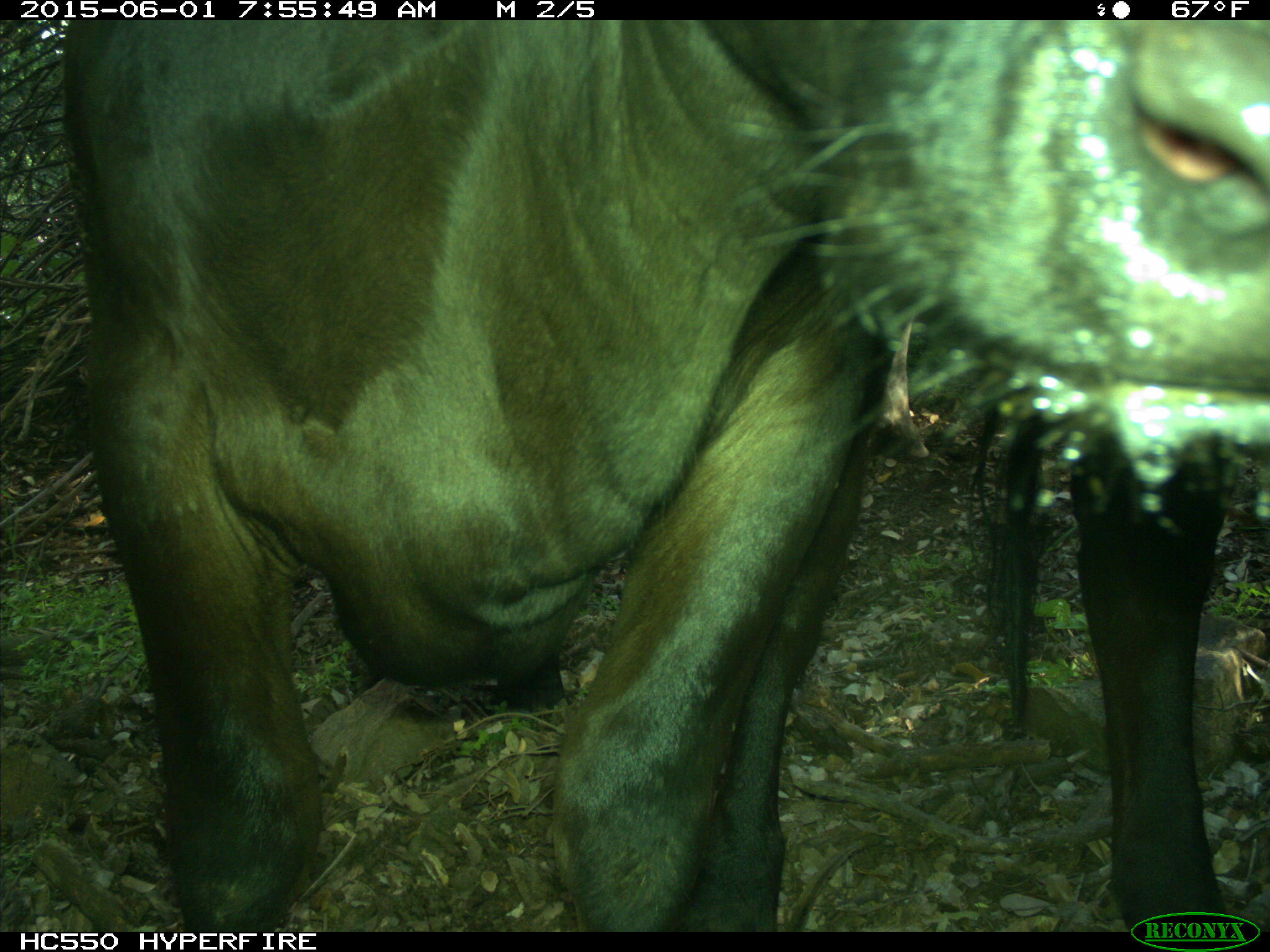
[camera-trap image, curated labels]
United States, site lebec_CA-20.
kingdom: Animalia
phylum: Chordata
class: Mammalia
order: Artiodactyla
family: Bovidae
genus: Bos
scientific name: Bos taurus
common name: domestic cow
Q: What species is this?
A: Bos taurus (domestic cow).